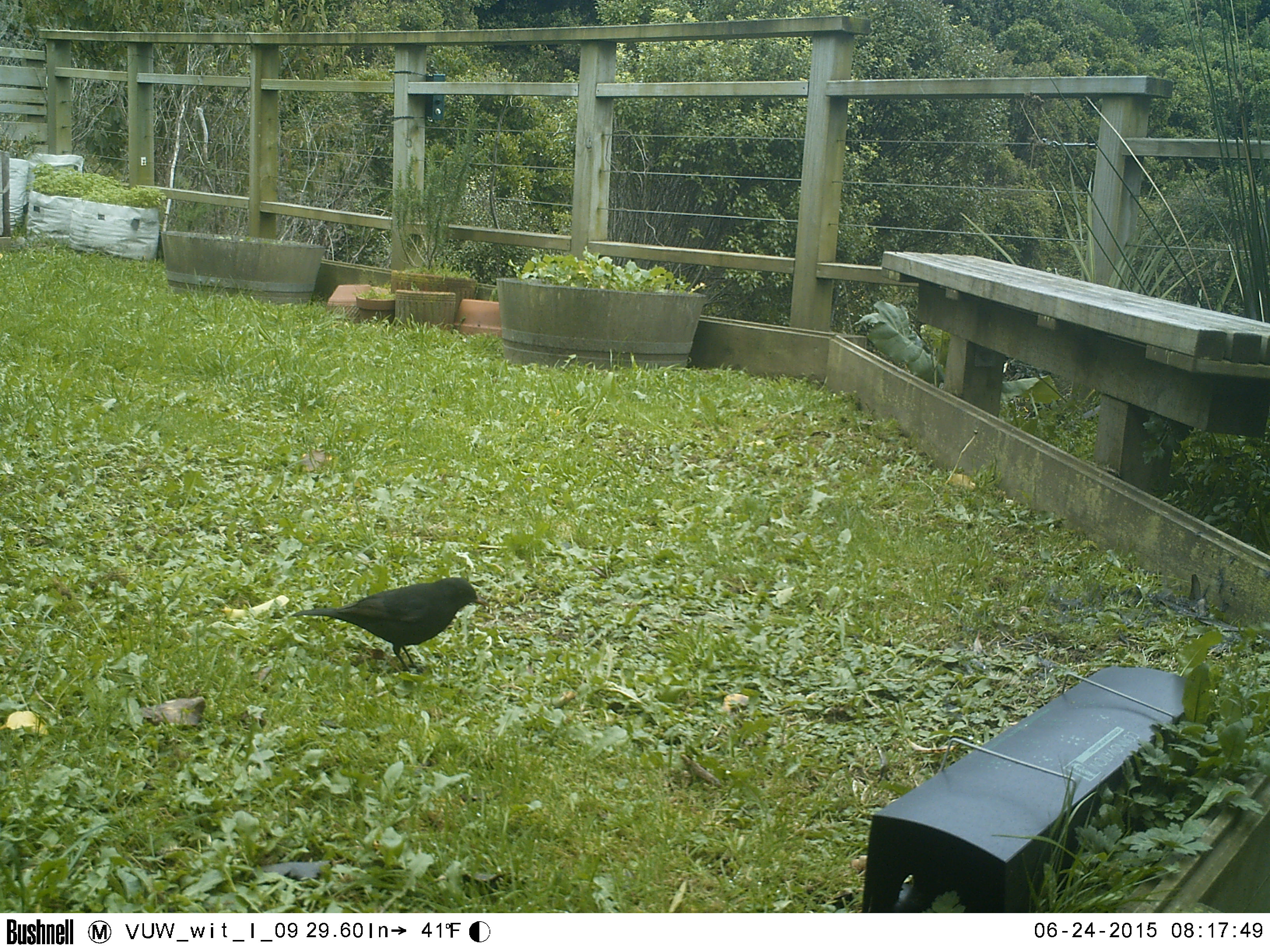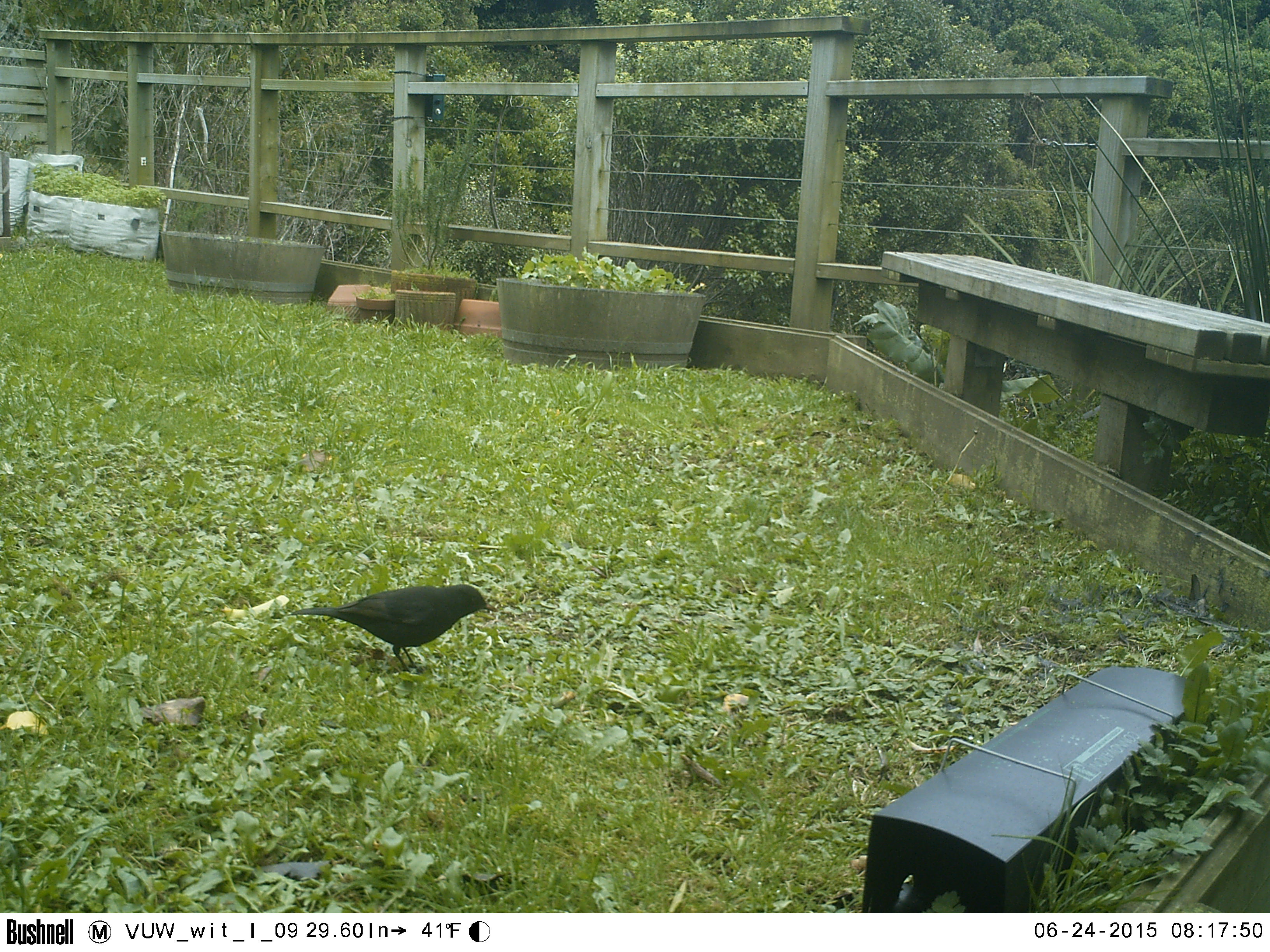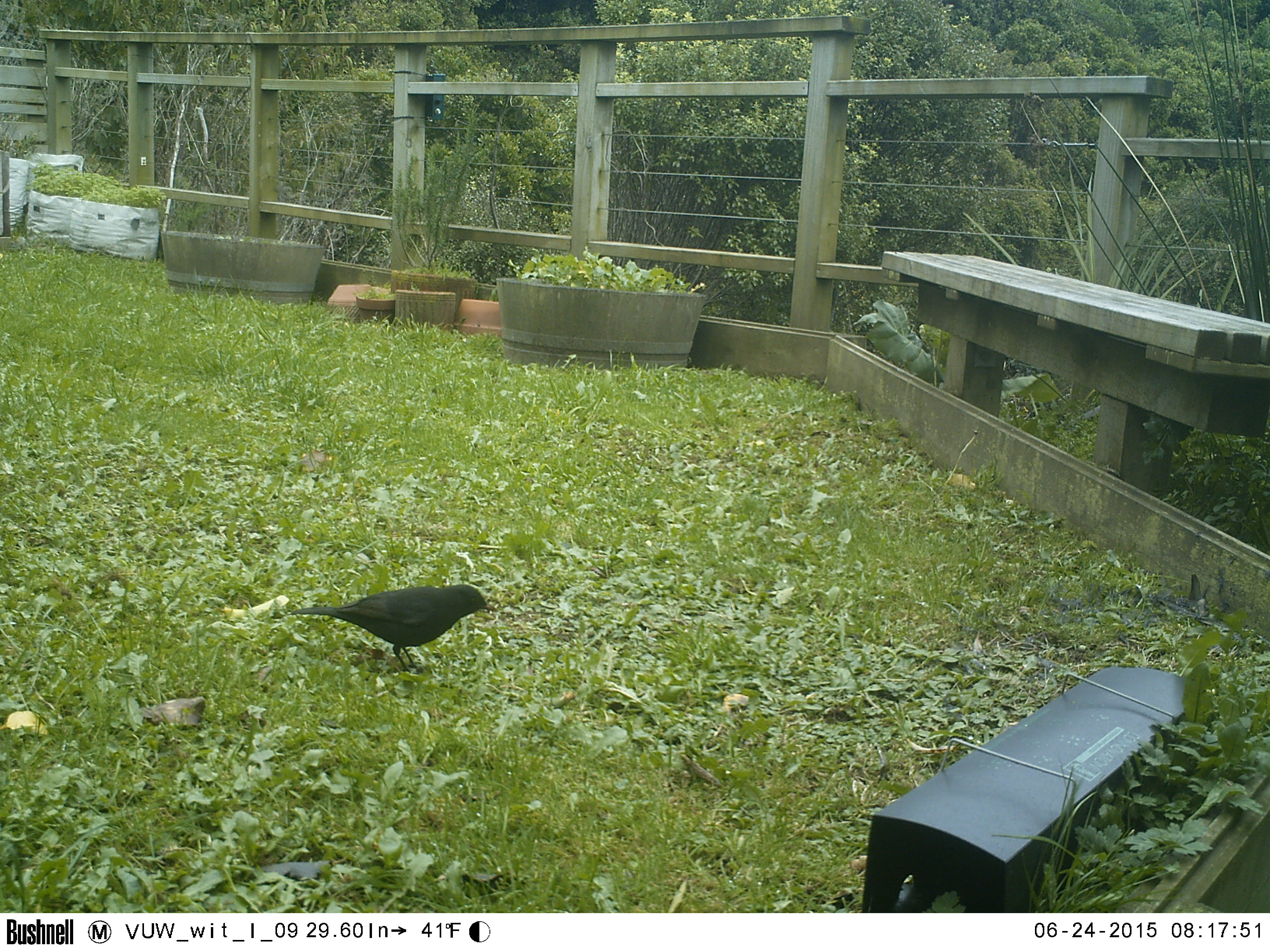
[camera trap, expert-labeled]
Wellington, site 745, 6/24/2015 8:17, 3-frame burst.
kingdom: Animalia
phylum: Chordata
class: Aves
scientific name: Aves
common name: bird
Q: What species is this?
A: Bird (Aves).